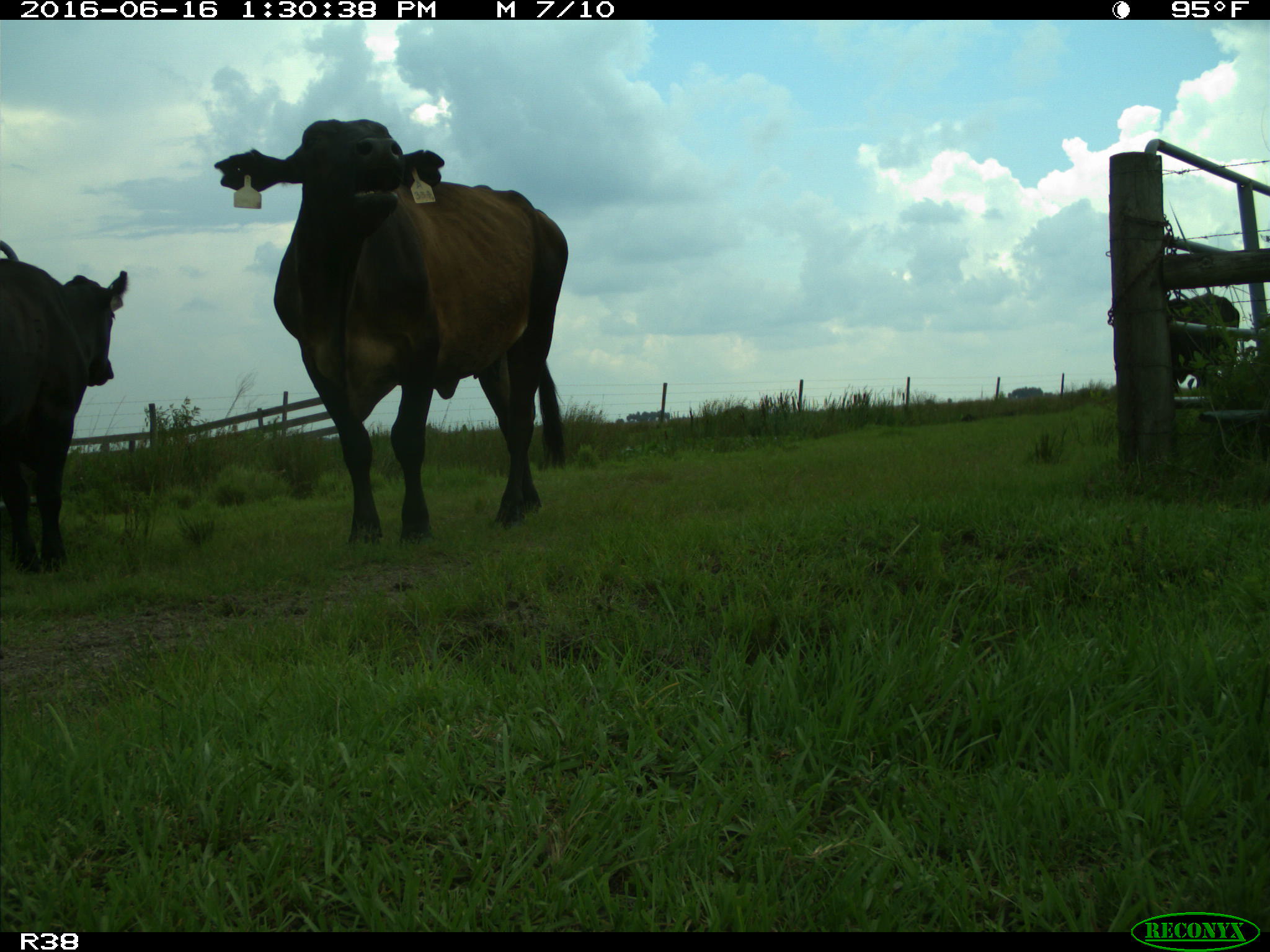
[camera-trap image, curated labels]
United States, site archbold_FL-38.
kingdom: Animalia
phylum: Chordata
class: Mammalia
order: Artiodactyla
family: Bovidae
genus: Bos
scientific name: Bos taurus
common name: domestic cow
Bos taurus (domestic cow).